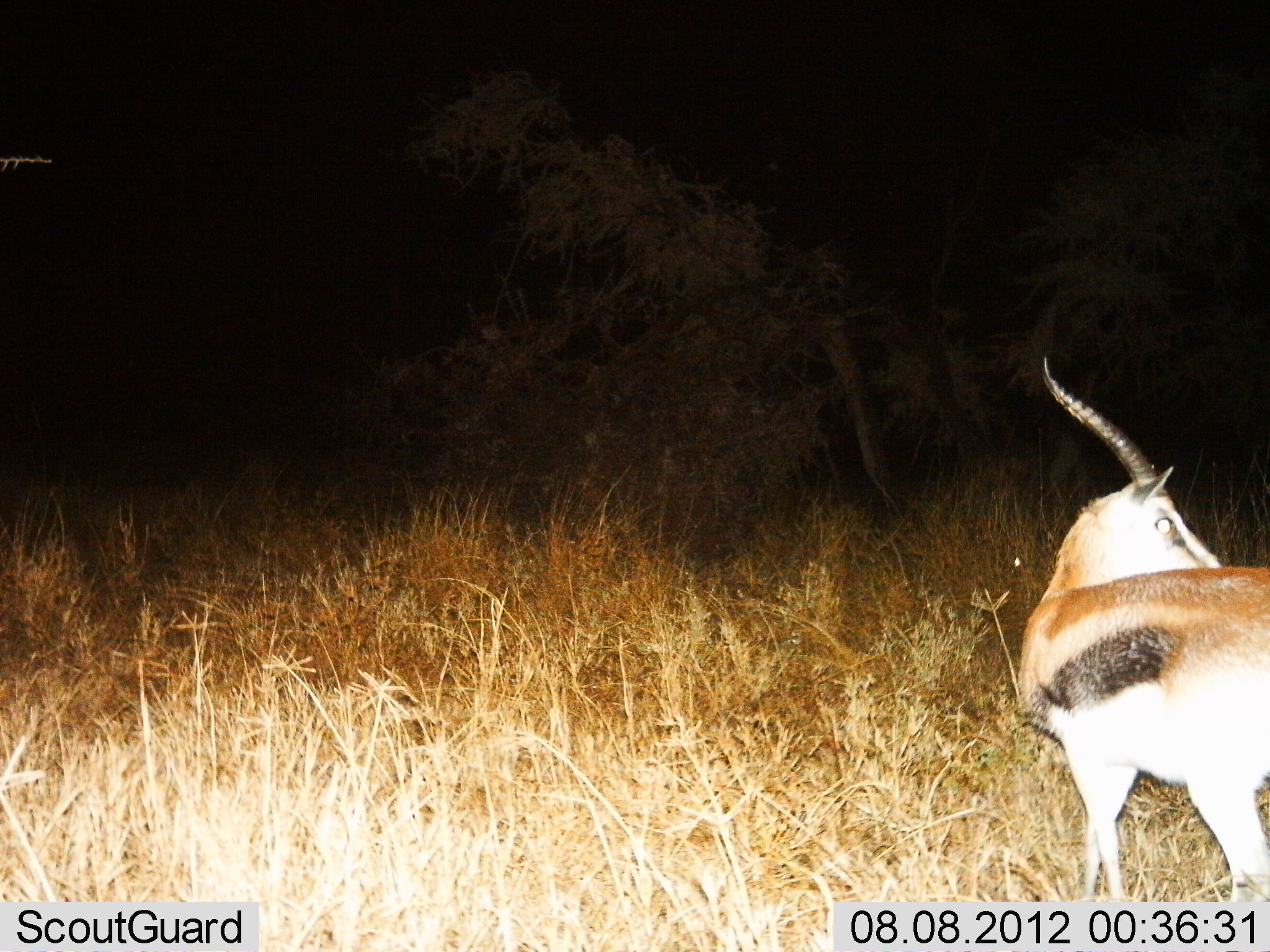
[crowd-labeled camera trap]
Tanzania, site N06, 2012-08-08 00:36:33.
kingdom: Animalia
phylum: Chordata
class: Mammalia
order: Artiodactyla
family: Bovidae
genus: Eudorcas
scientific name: Eudorcas thomsonii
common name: thomson's gazelle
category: gazellethomsons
Gazellethomsons (thomson's gazelle) (Eudorcas thomsonii), count 1. Behavior (volunteer vote fractions): standing 90%, resting 0%, moving 10%, interacting 0%. Young present (vote fraction): 0%. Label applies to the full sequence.